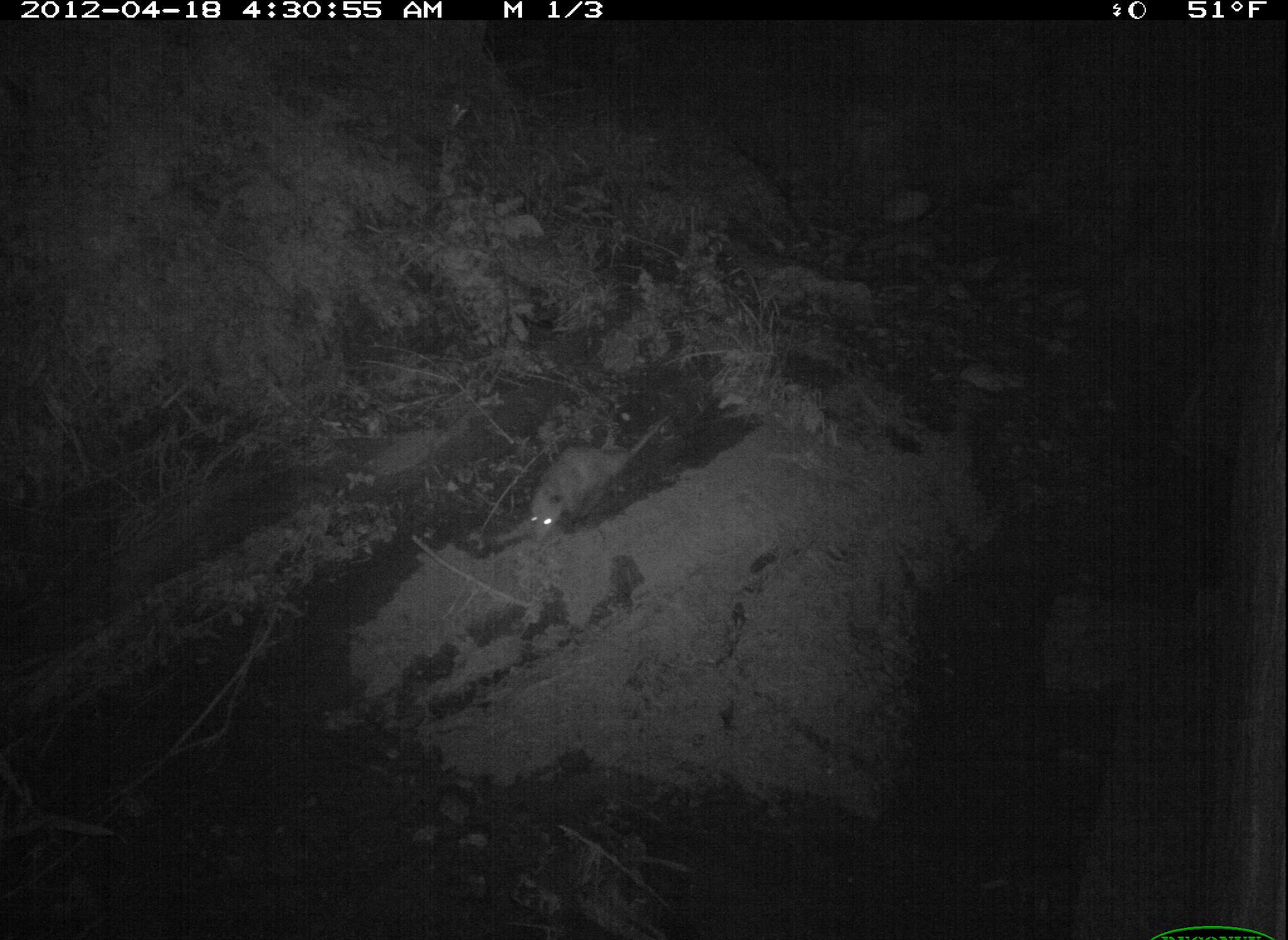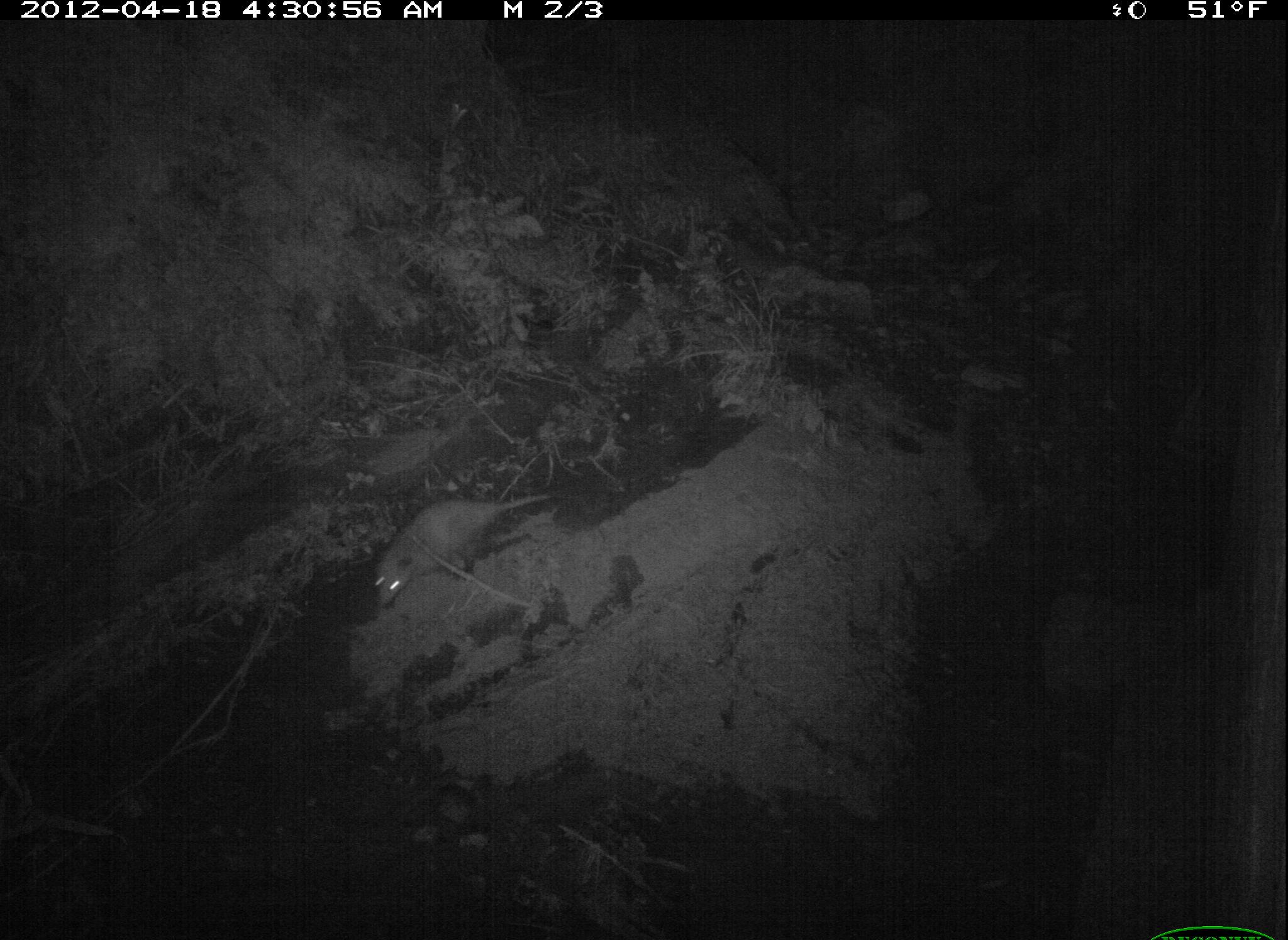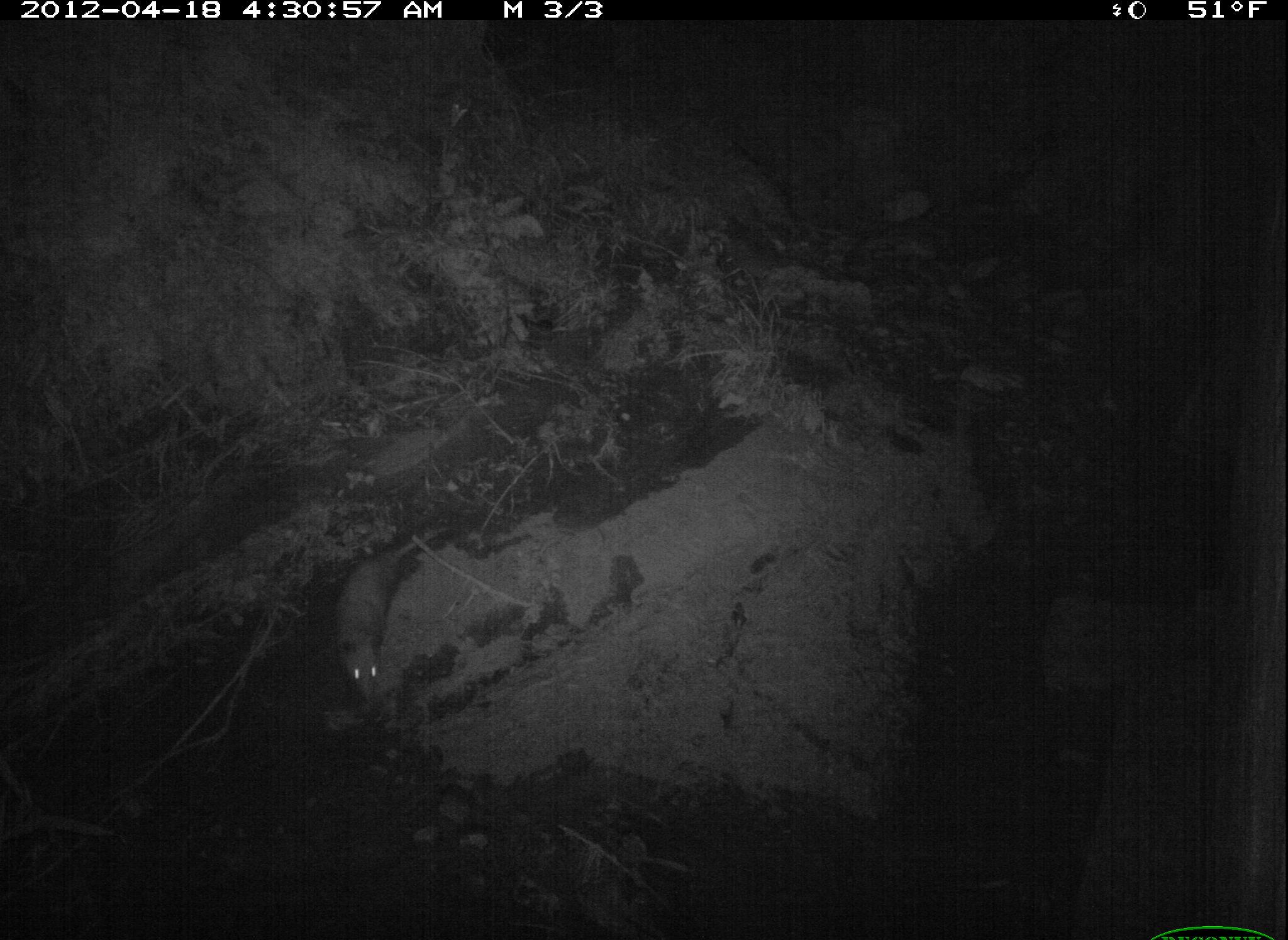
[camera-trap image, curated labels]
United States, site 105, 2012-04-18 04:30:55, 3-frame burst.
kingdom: Animalia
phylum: Chordata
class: Mammalia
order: Didelphimorphia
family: Didelphidae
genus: Didelphis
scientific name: Didelphis virginiana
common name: virginia opossum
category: opossum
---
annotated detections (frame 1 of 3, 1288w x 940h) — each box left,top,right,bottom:
opossum: 520,406,679,549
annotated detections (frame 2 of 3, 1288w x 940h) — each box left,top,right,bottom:
opossum: 370,478,564,614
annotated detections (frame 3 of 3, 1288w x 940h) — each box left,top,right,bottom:
opossum: 327,519,460,717